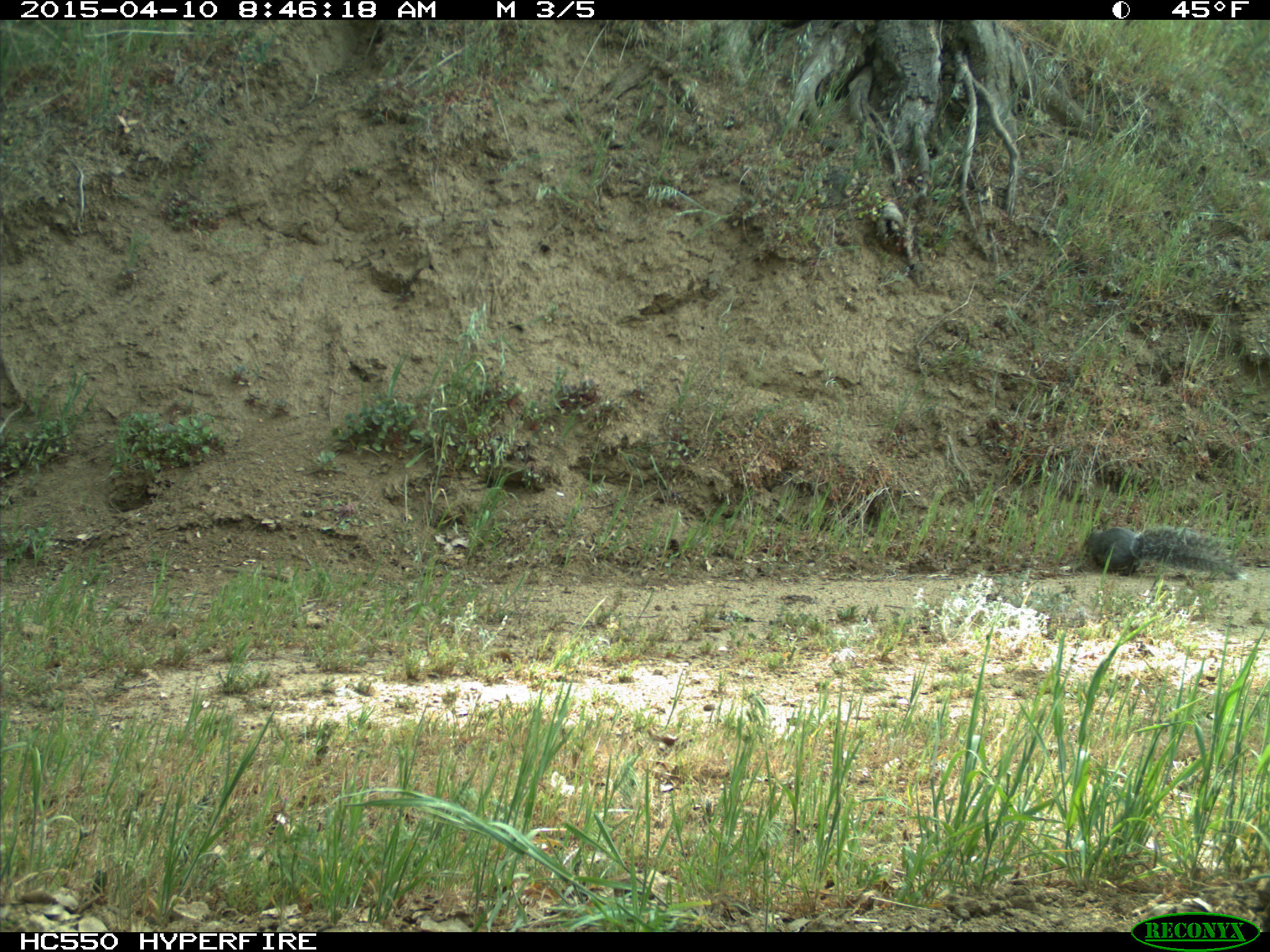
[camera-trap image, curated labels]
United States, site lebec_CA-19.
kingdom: Animalia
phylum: Chordata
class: Mammalia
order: Rodentia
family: Sciuridae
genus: Sciurus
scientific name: Sciurus carolinensis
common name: eastern gray squirrel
Sciurus carolinensis (eastern gray squirrel).